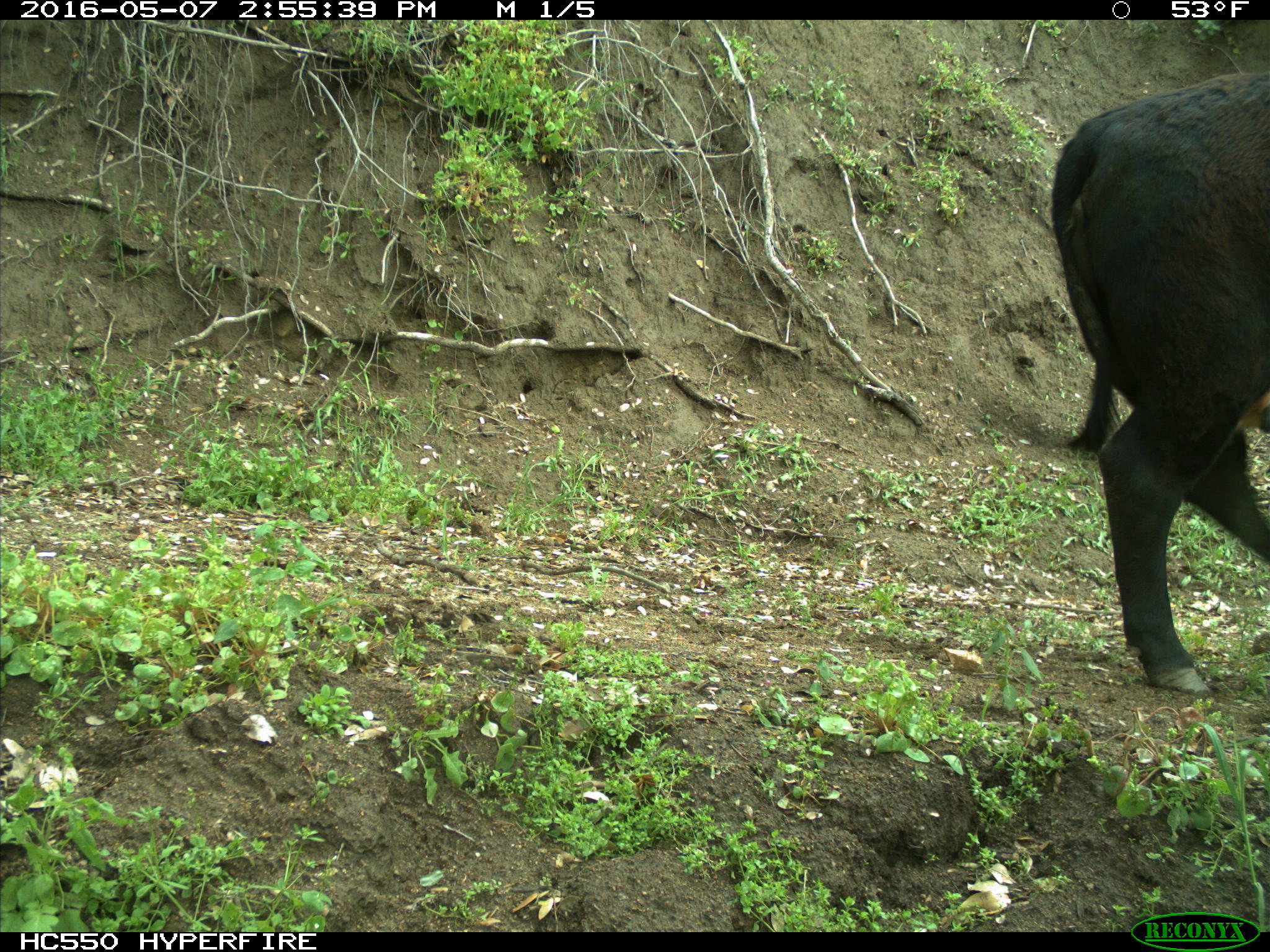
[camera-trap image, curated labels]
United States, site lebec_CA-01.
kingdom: Animalia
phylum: Chordata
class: Mammalia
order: Artiodactyla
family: Bovidae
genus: Bos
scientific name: Bos taurus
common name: domestic cow